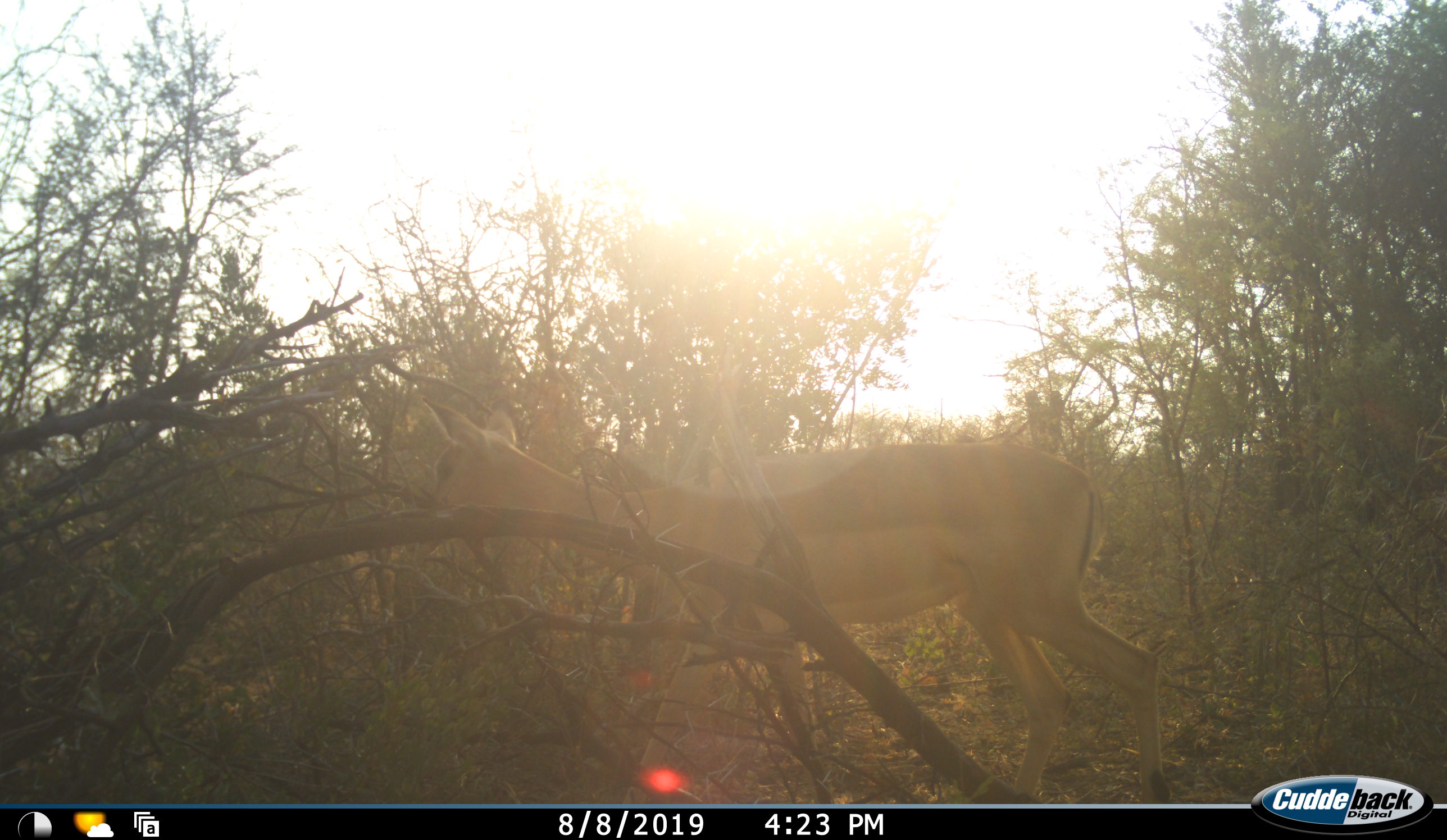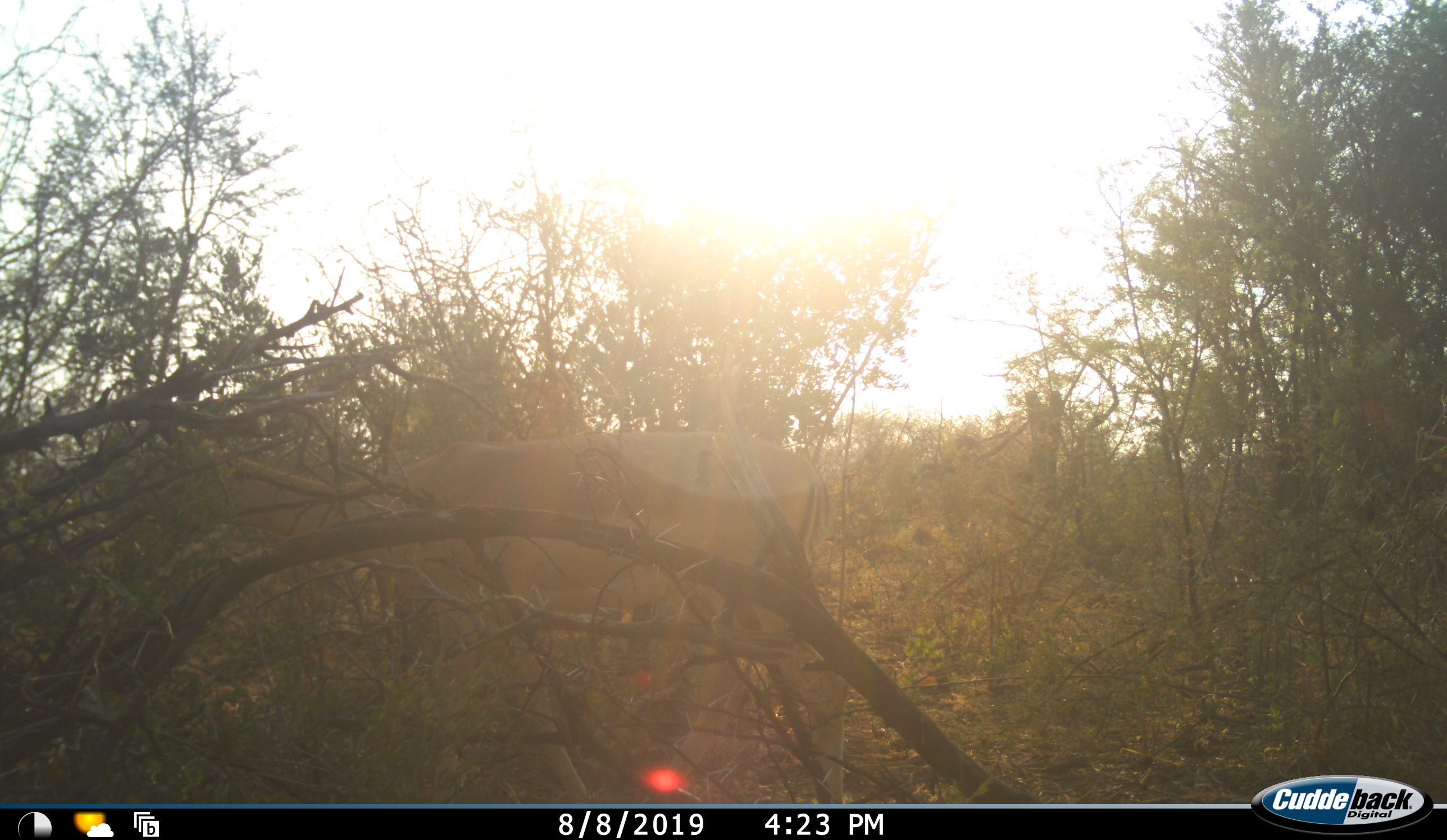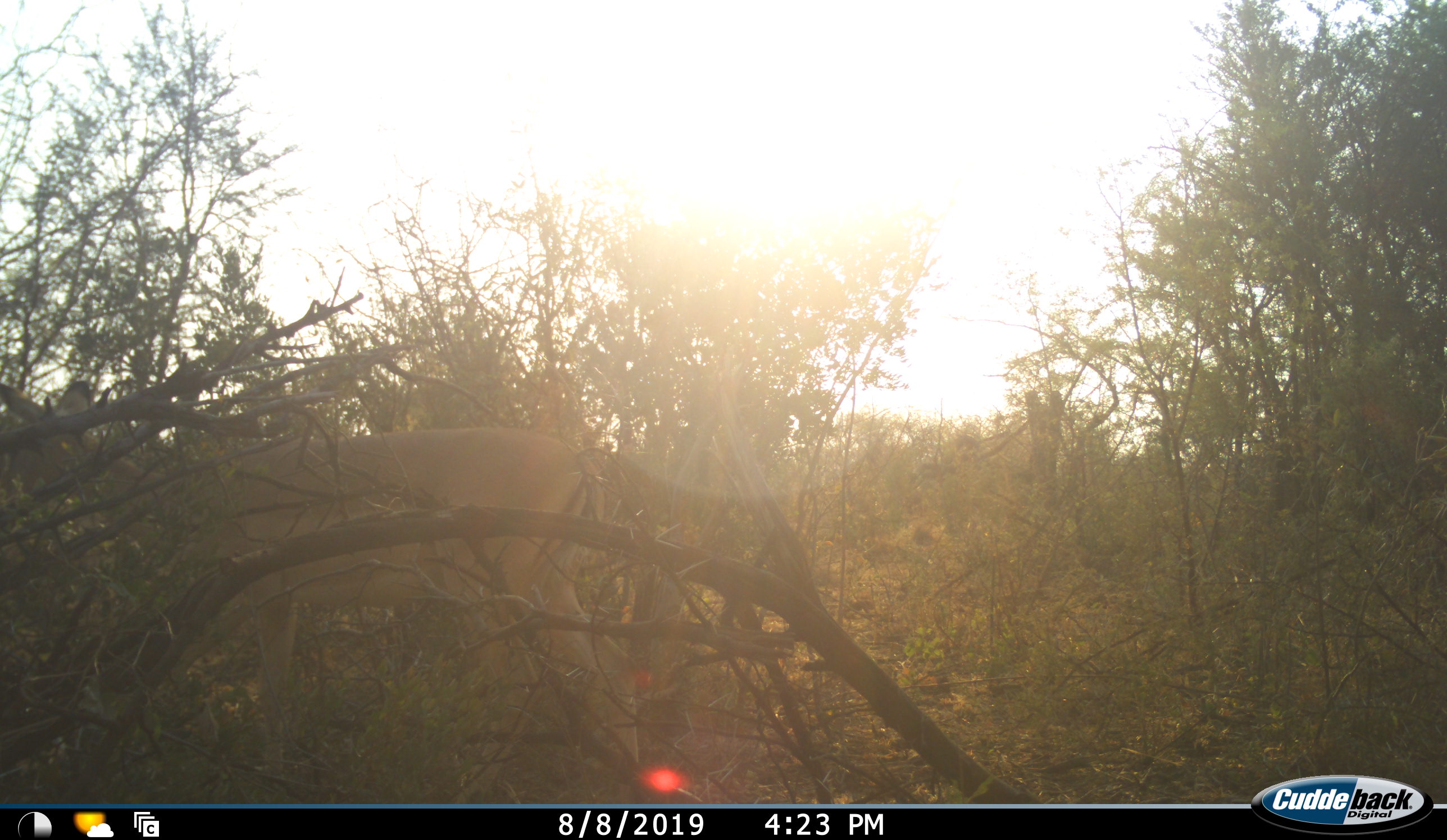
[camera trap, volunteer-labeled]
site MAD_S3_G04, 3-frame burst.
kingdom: Animalia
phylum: Chordata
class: Mammalia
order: Artiodactyla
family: Bovidae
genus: Aepyceros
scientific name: Aepyceros melampus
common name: impala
Impala (Aepyceros melampus), count 1. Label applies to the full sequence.